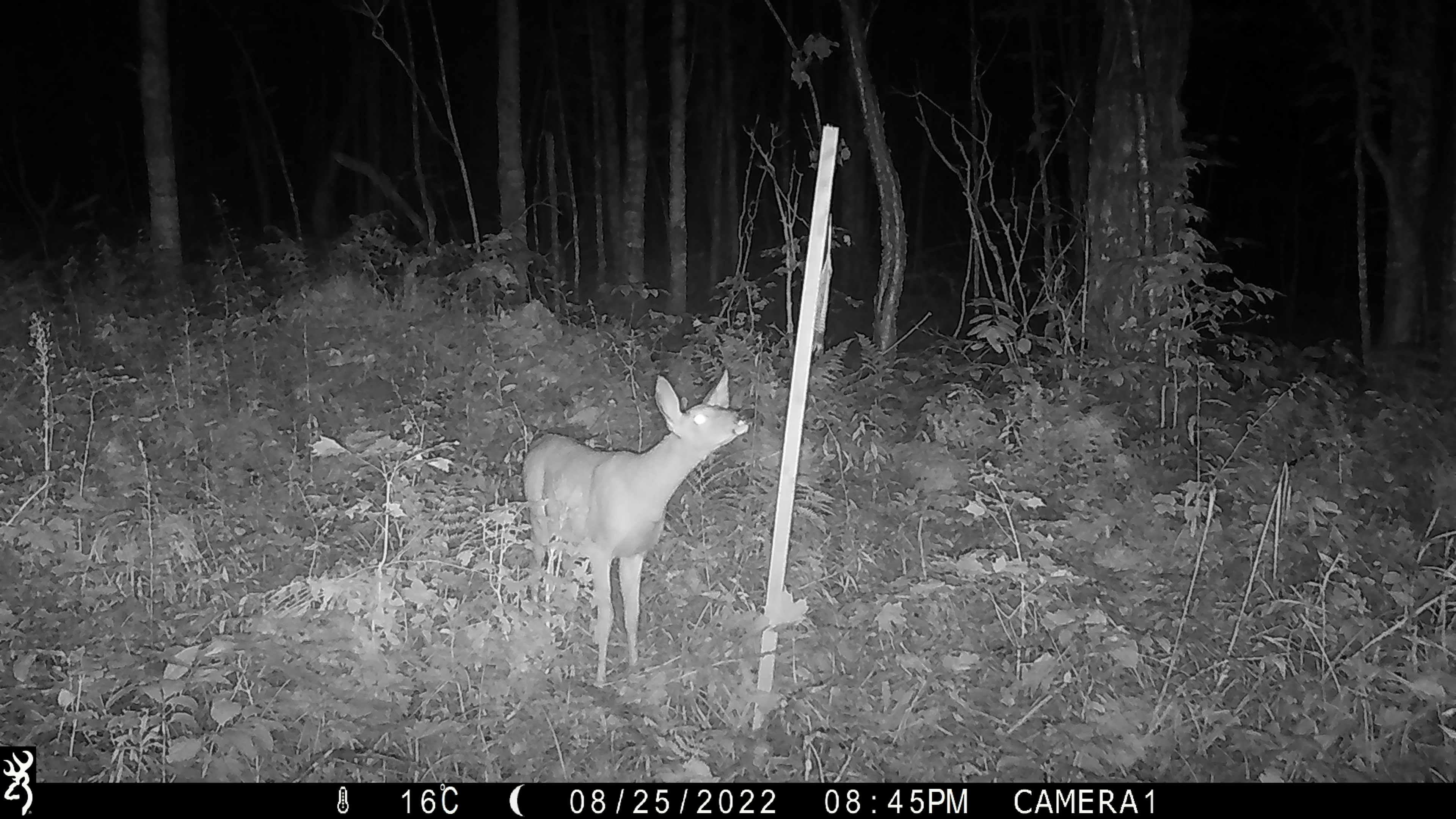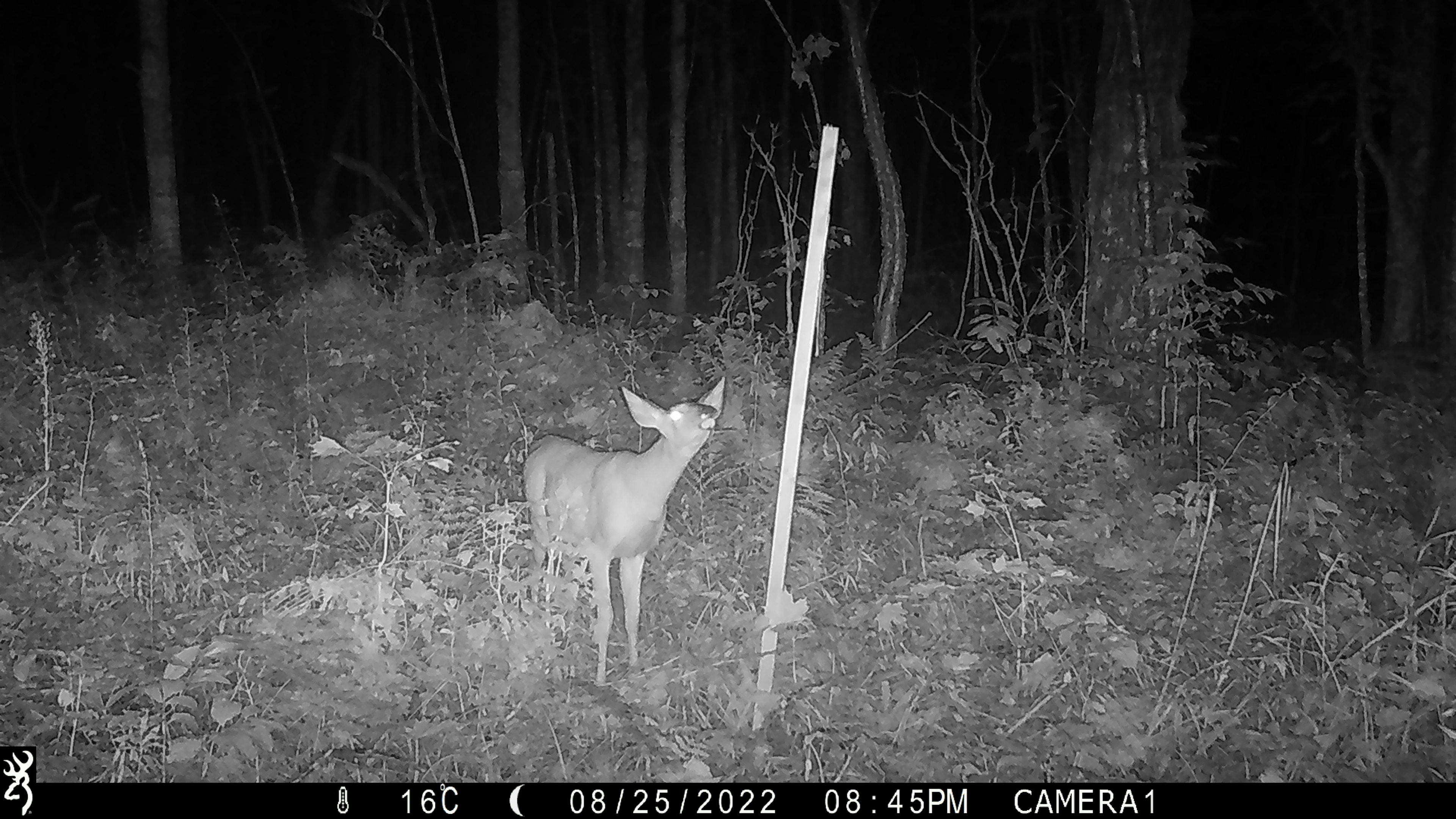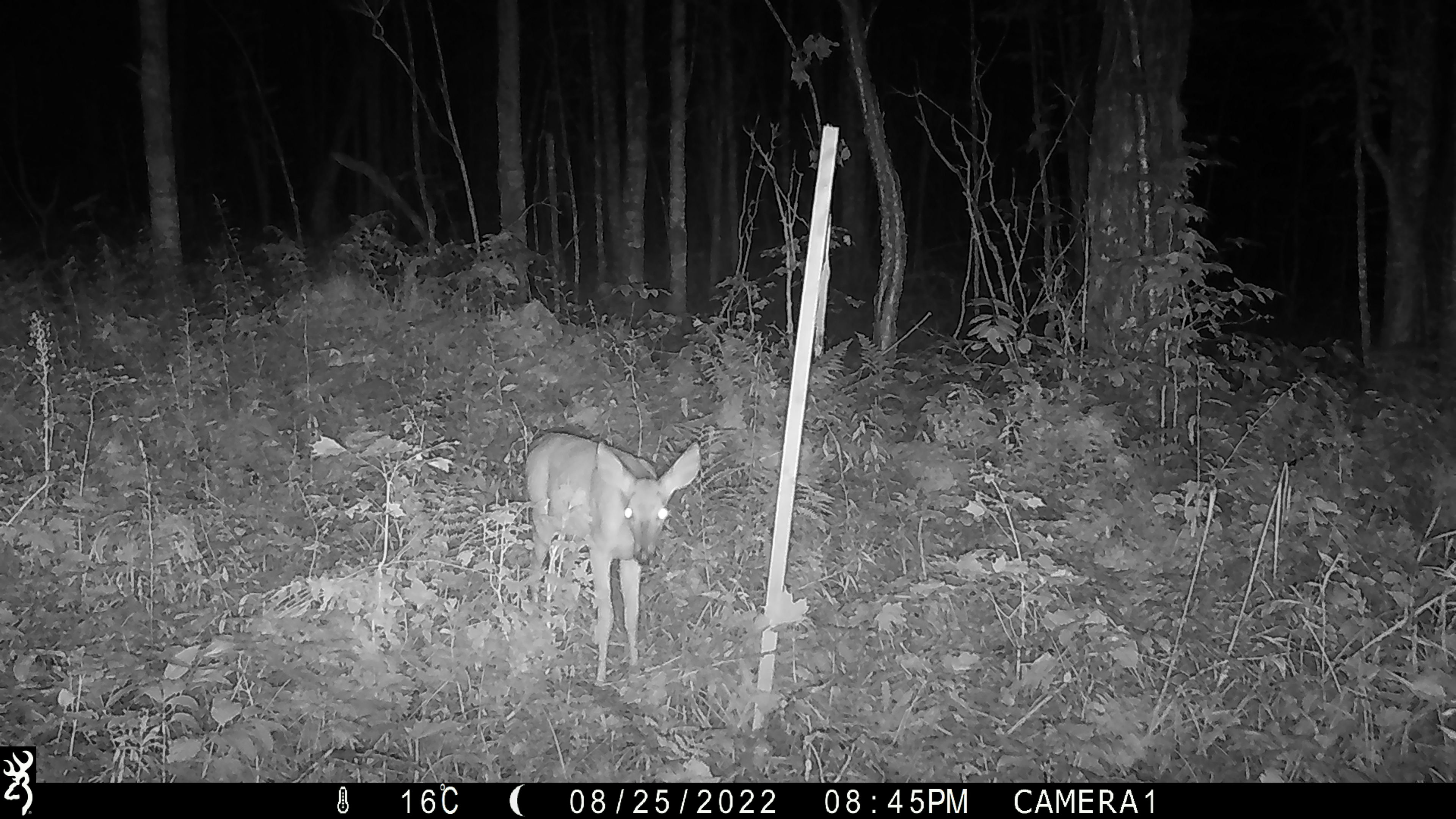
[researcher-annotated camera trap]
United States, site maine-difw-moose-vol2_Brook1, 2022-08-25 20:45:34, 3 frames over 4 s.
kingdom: Animalia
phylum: Chordata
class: Mammalia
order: Artiodactyla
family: Cervidae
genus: Odocoileus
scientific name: Odocoileus virginianus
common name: white-tailed deer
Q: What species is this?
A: White-tailed deer (Odocoileus virginianus).